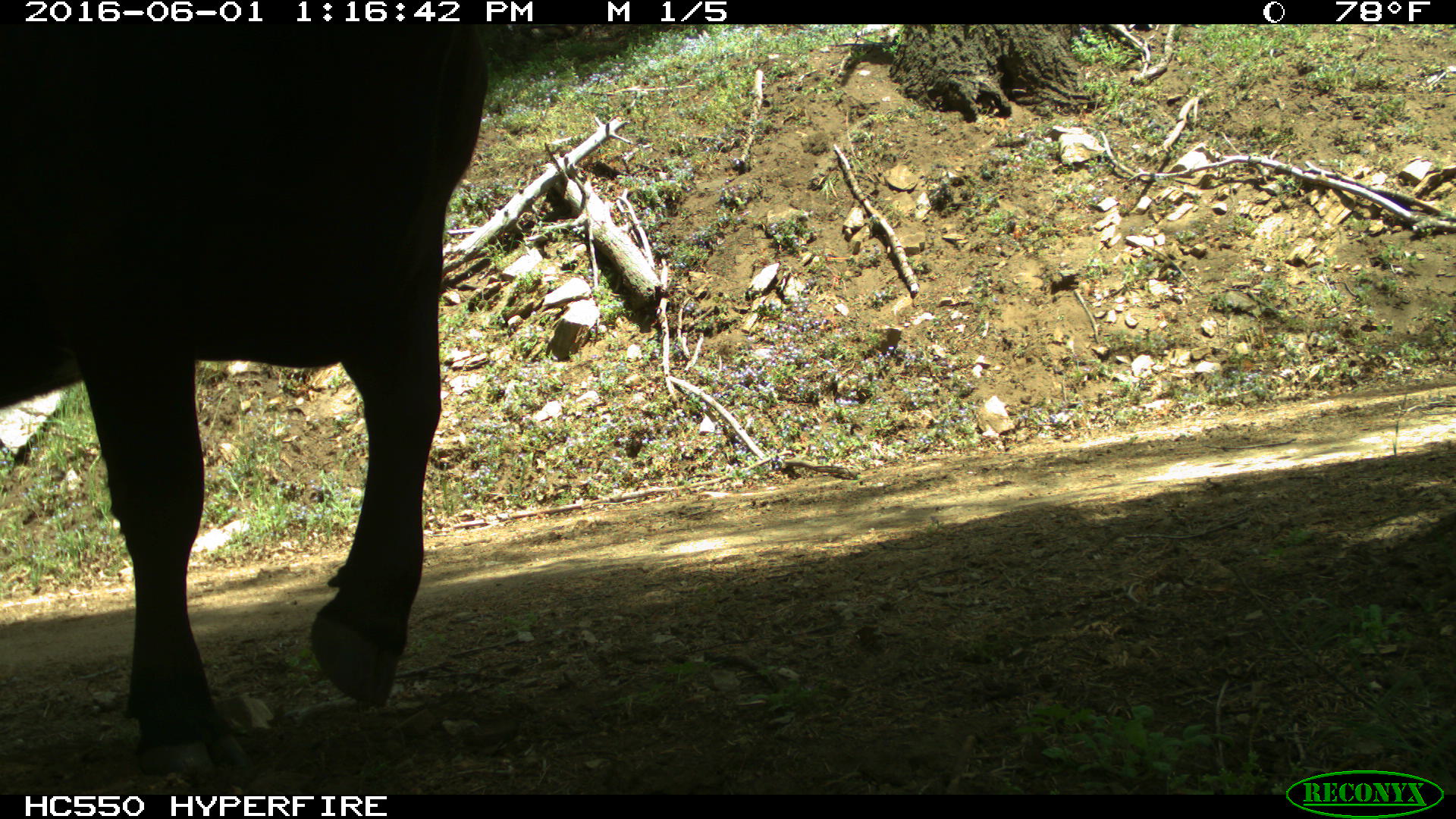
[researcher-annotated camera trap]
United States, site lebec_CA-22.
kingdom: Animalia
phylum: Chordata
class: Mammalia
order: Artiodactyla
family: Bovidae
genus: Bos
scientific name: Bos taurus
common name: domestic cow